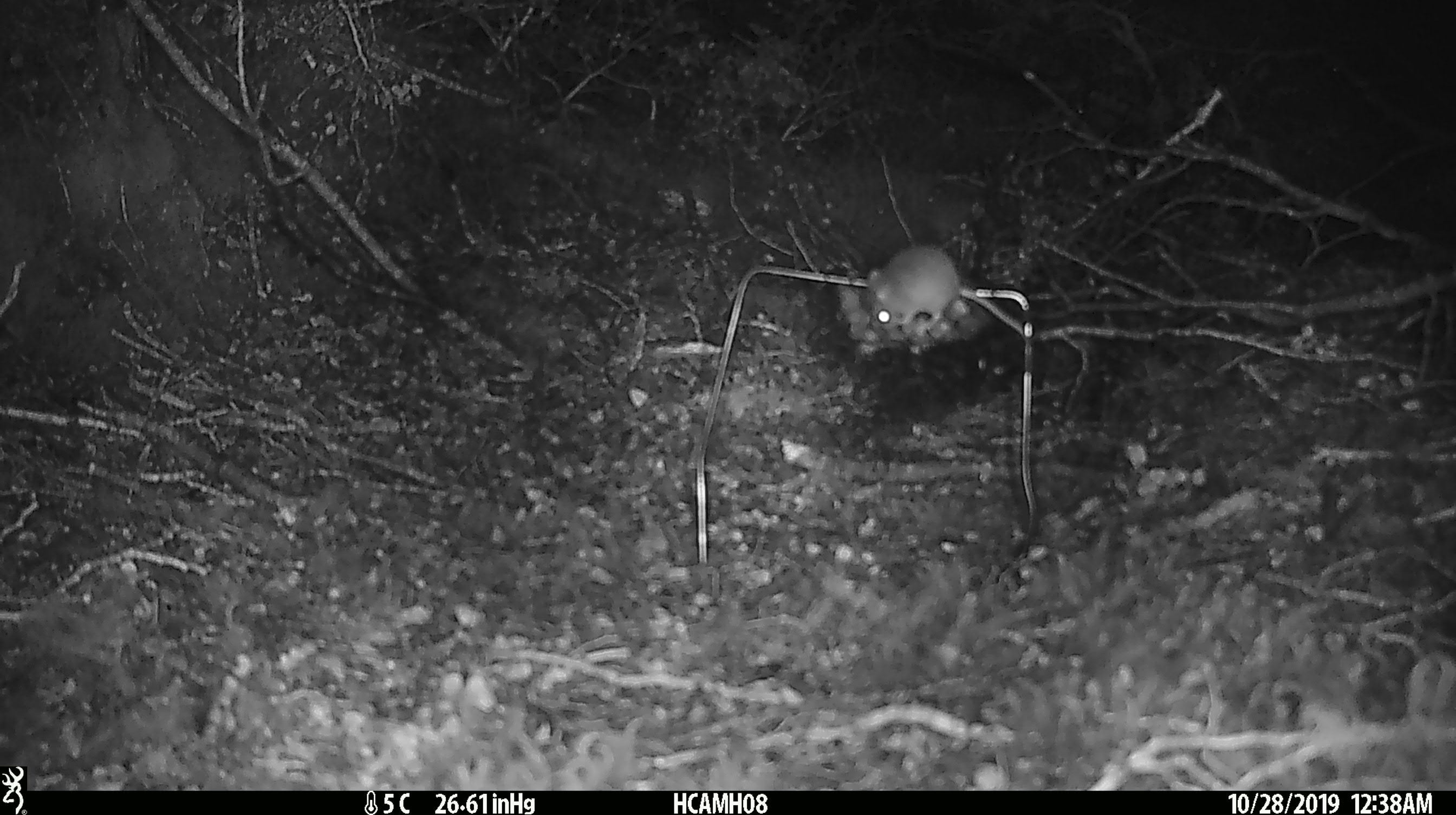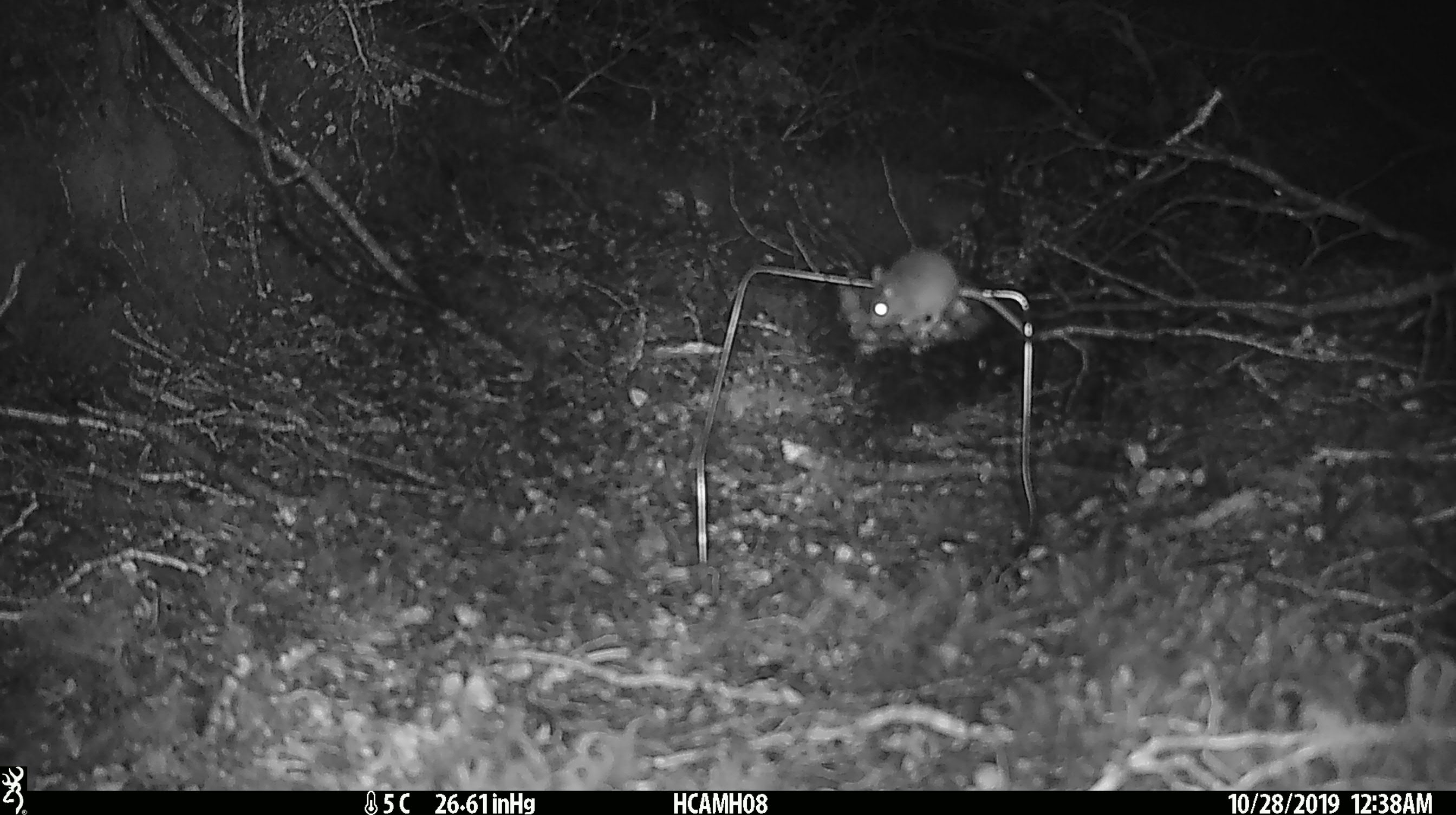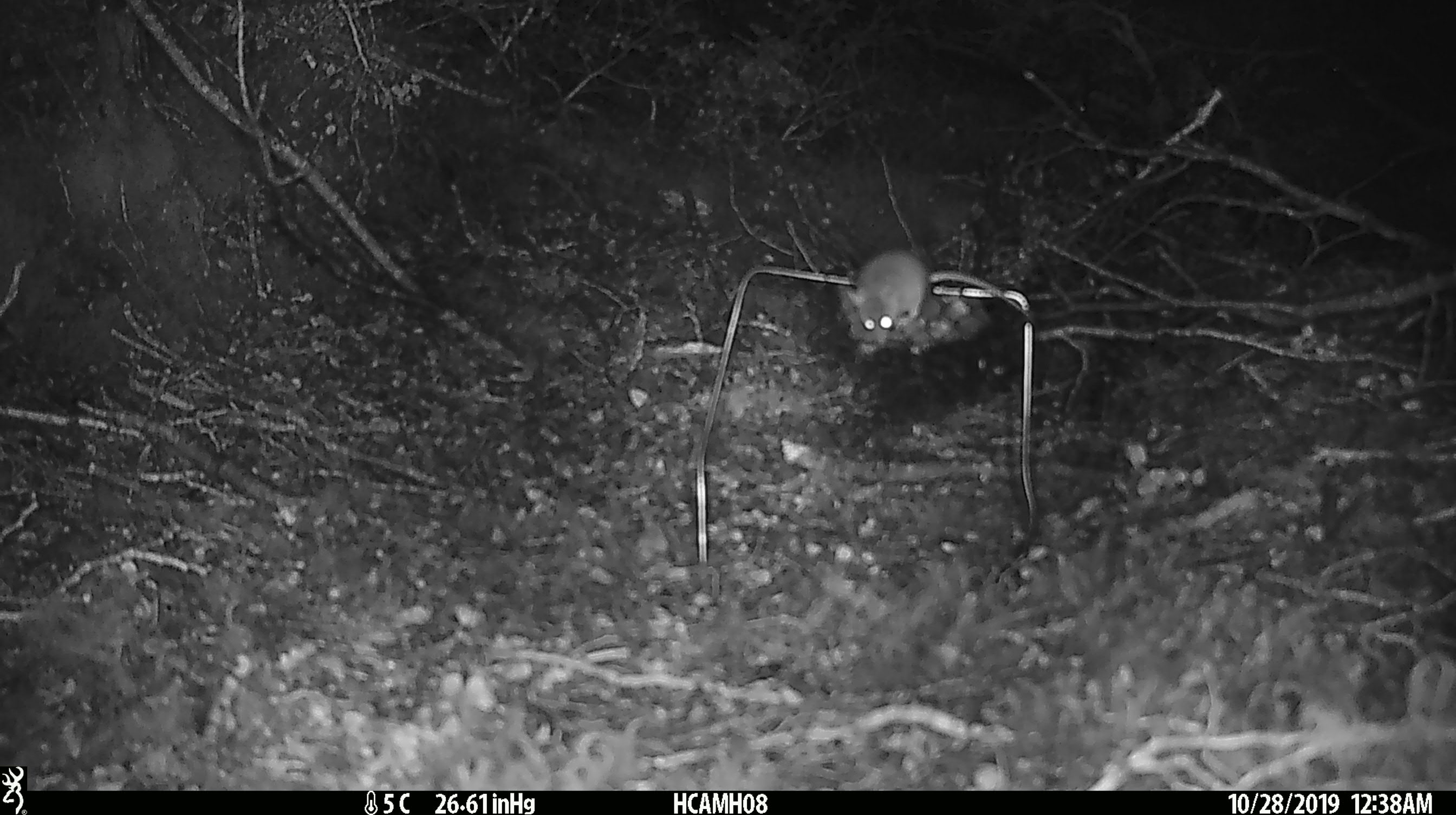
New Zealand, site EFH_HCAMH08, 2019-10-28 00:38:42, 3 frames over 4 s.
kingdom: Animalia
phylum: Chordata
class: Mammalia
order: Rodentia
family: Muridae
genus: Mus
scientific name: Mus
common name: mouse